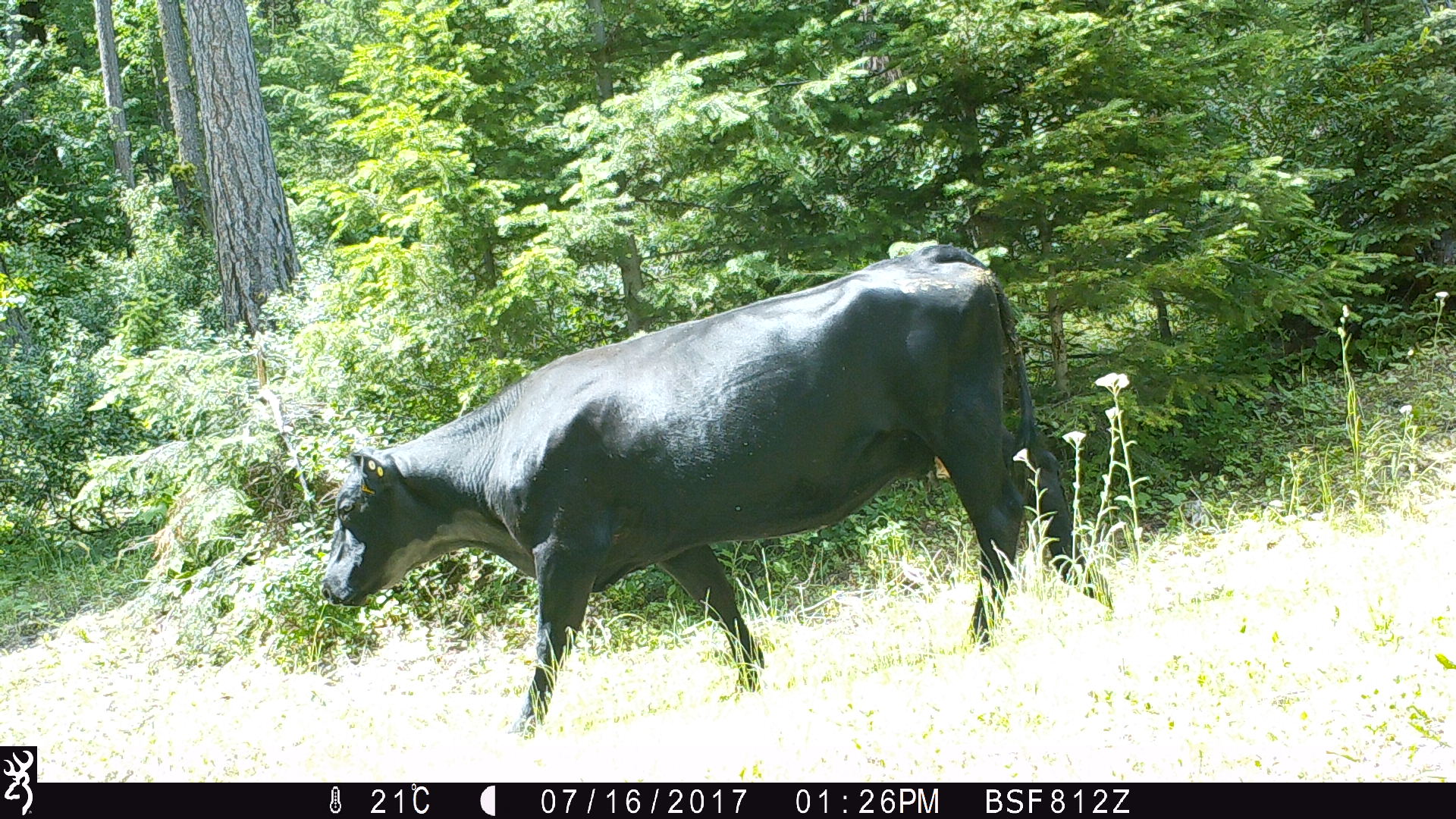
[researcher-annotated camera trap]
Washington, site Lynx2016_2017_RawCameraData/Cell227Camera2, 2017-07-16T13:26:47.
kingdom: Animalia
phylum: Chordata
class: Mammalia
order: Artiodactyla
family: Bovidae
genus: Bos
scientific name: Bos taurus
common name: domestic cattle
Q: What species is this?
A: Domestic cattle (Bos taurus).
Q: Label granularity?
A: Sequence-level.